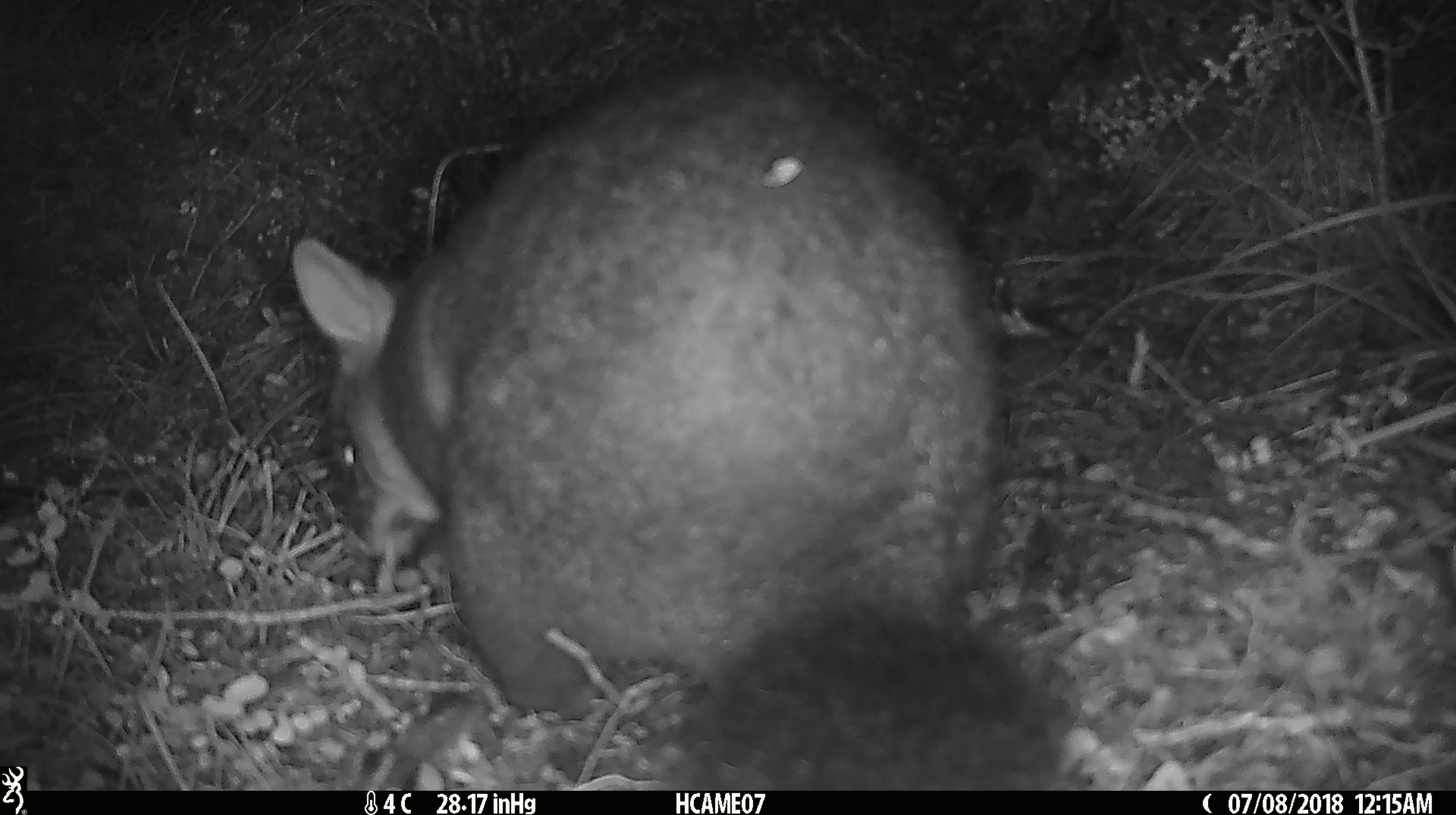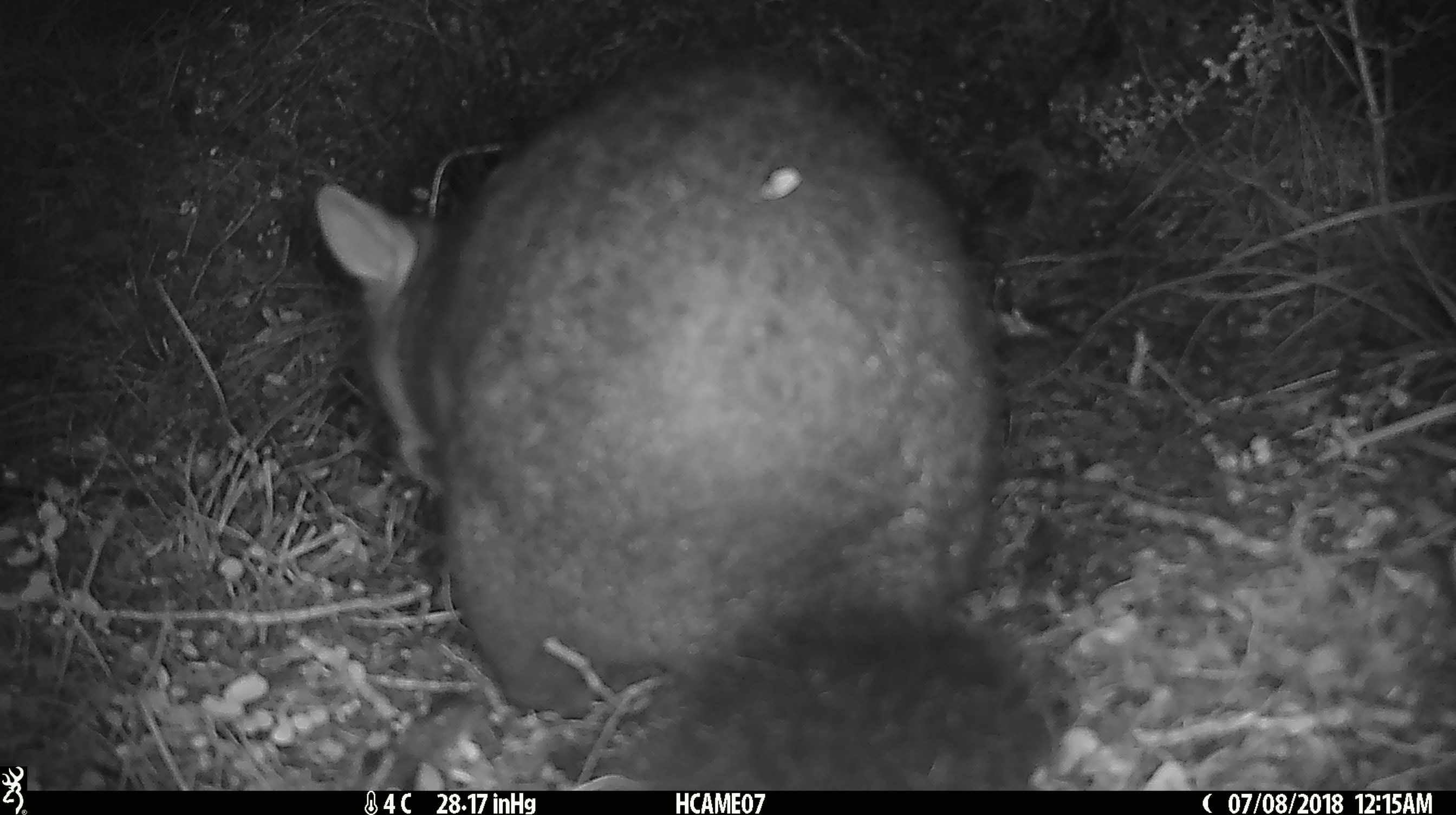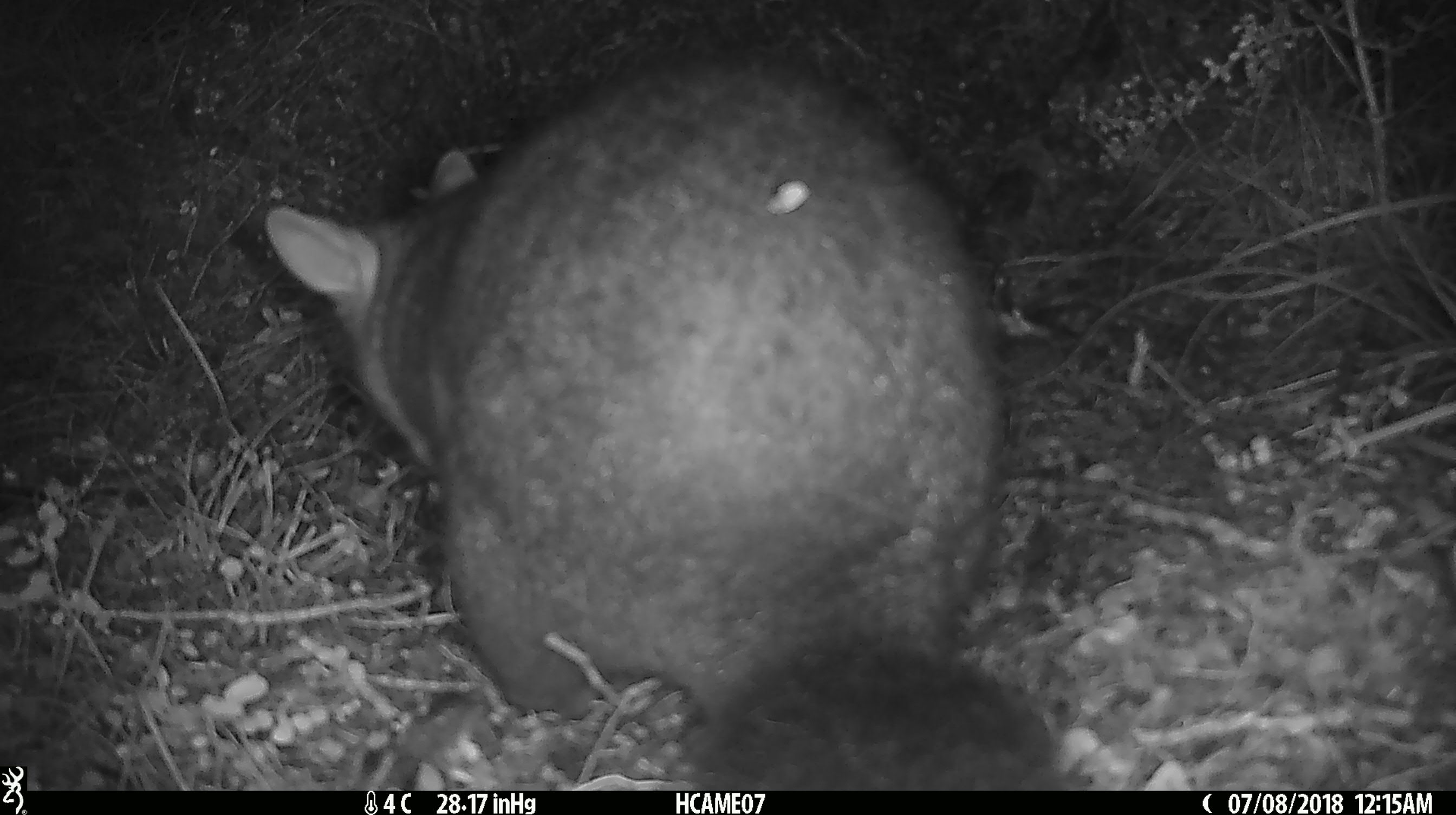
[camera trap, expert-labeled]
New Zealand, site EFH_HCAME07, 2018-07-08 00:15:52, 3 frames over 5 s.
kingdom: Animalia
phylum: Chordata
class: Mammalia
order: Diprotodontia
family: Phalangeridae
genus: Trichosurus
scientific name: Trichosurus vulpecula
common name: common brushtail possum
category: possum